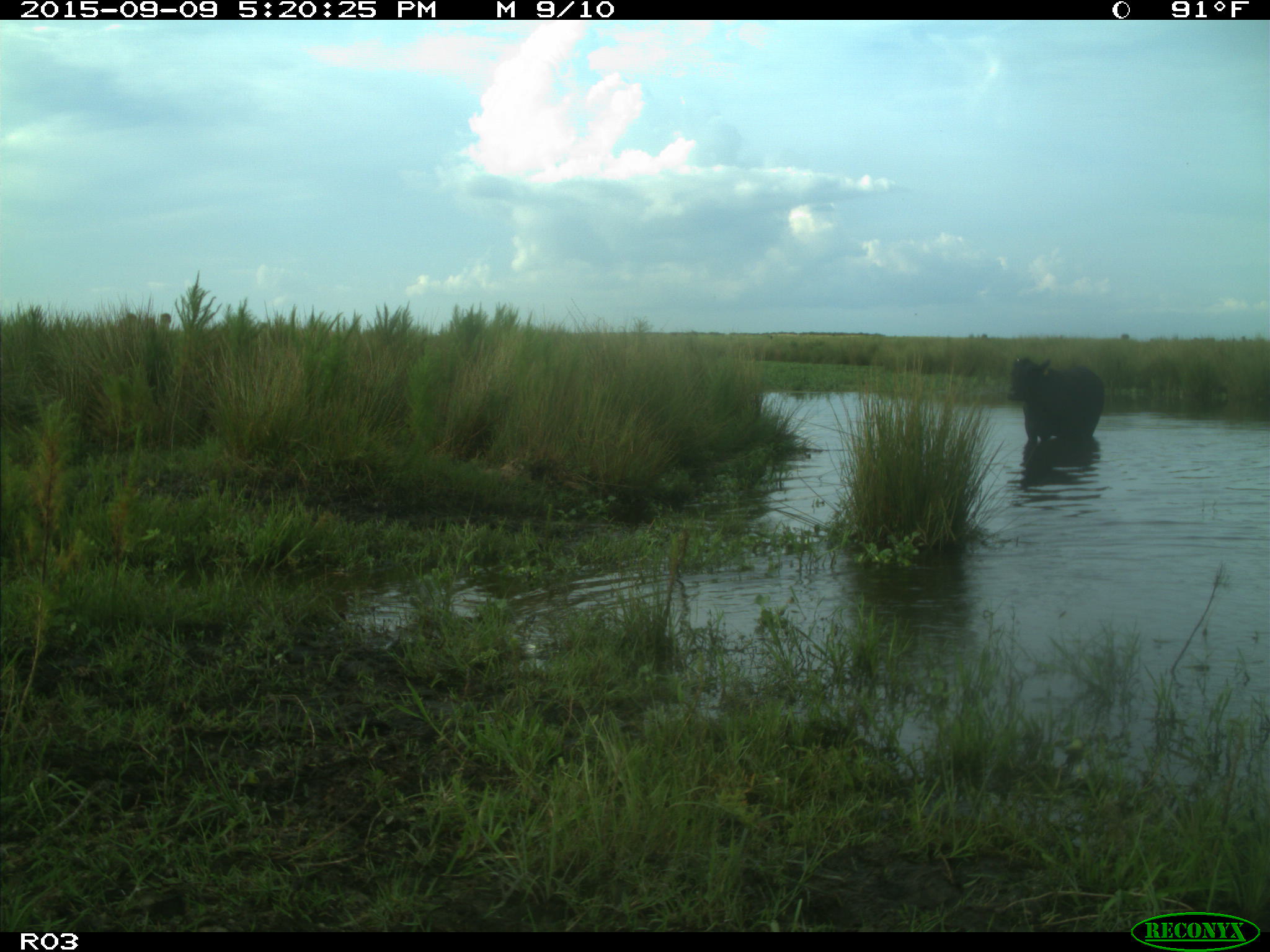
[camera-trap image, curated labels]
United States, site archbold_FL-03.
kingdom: Animalia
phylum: Chordata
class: Mammalia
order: Artiodactyla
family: Bovidae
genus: Bos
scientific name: Bos taurus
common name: domestic cow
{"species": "Bos taurus (domestic cow)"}